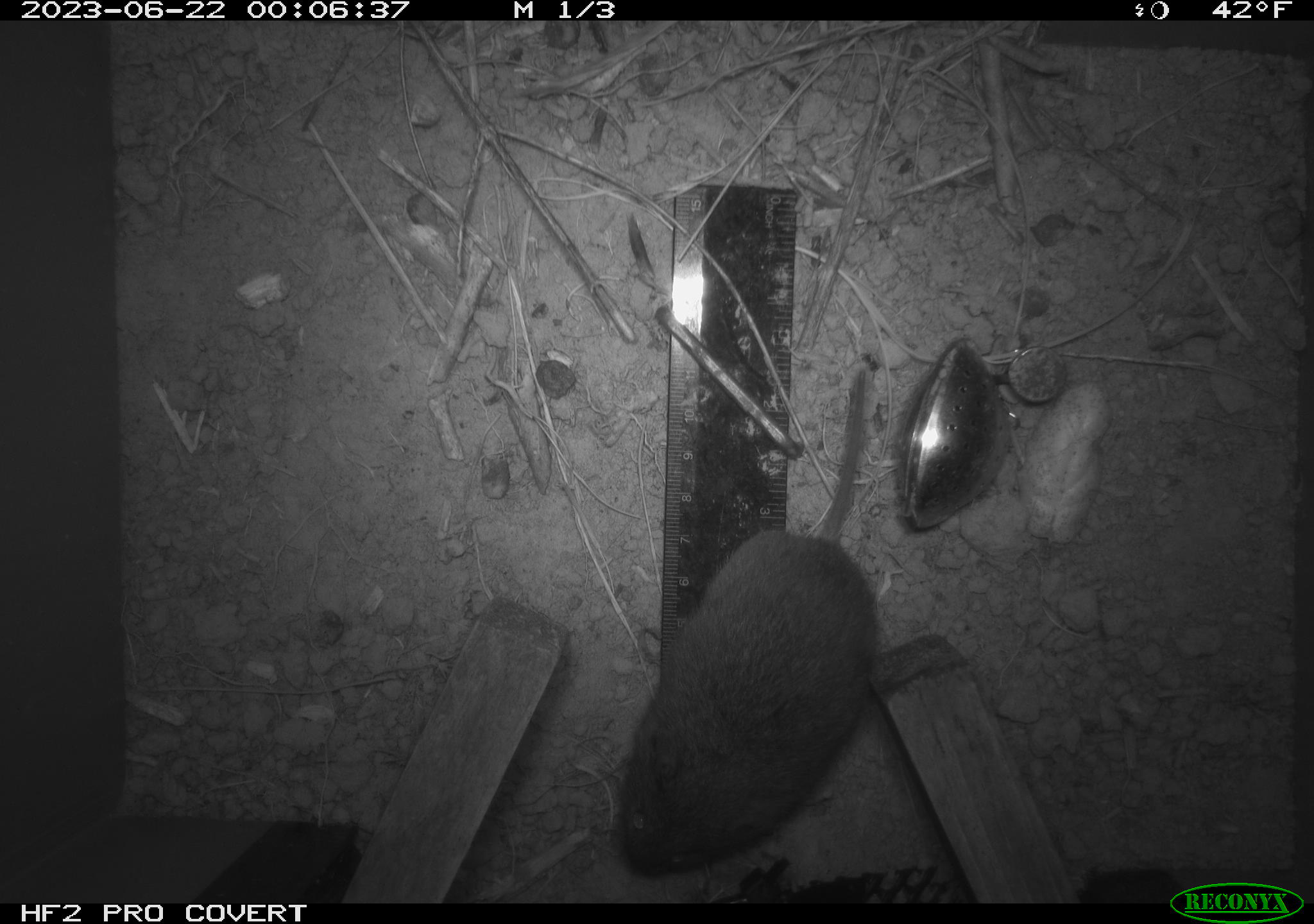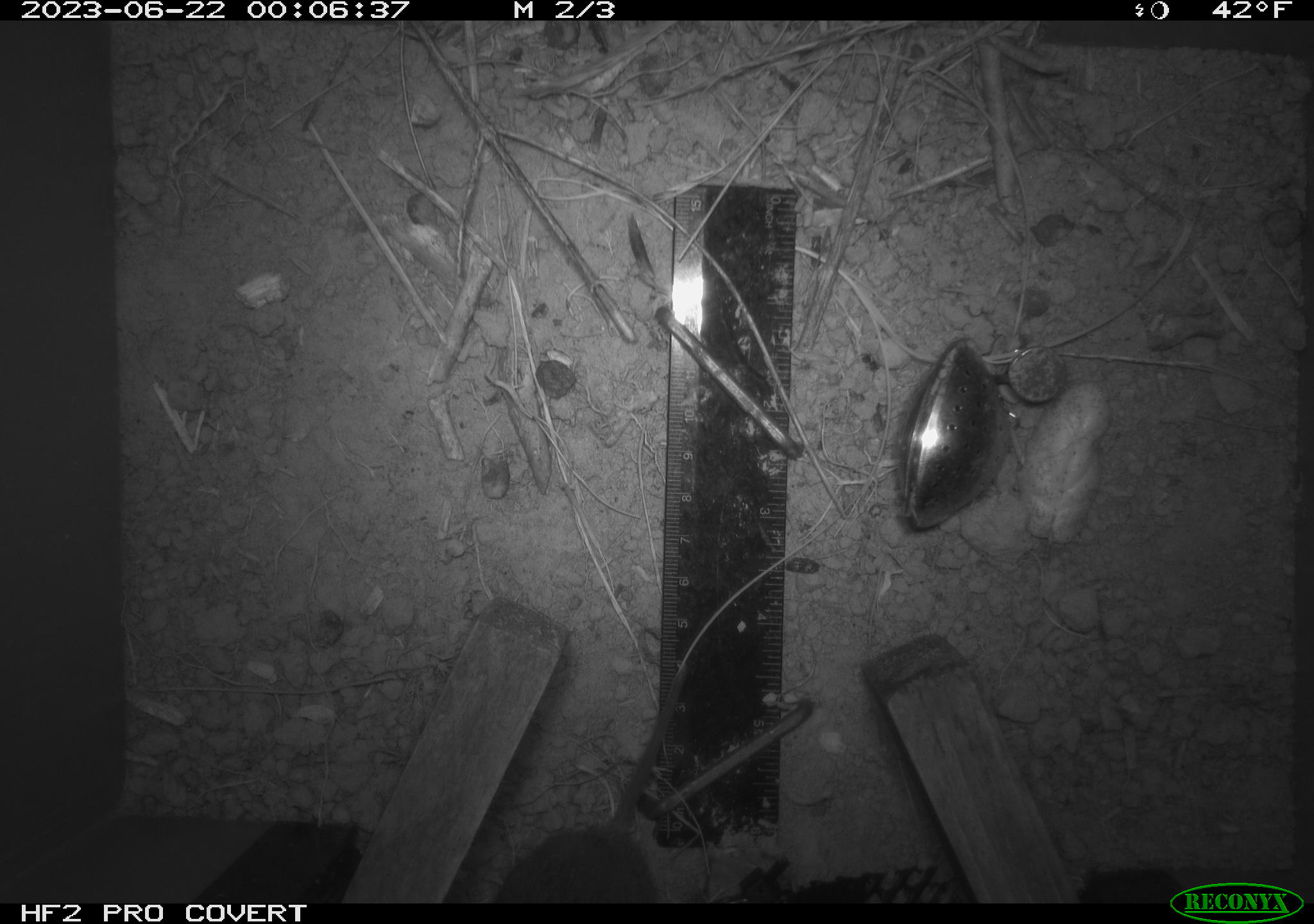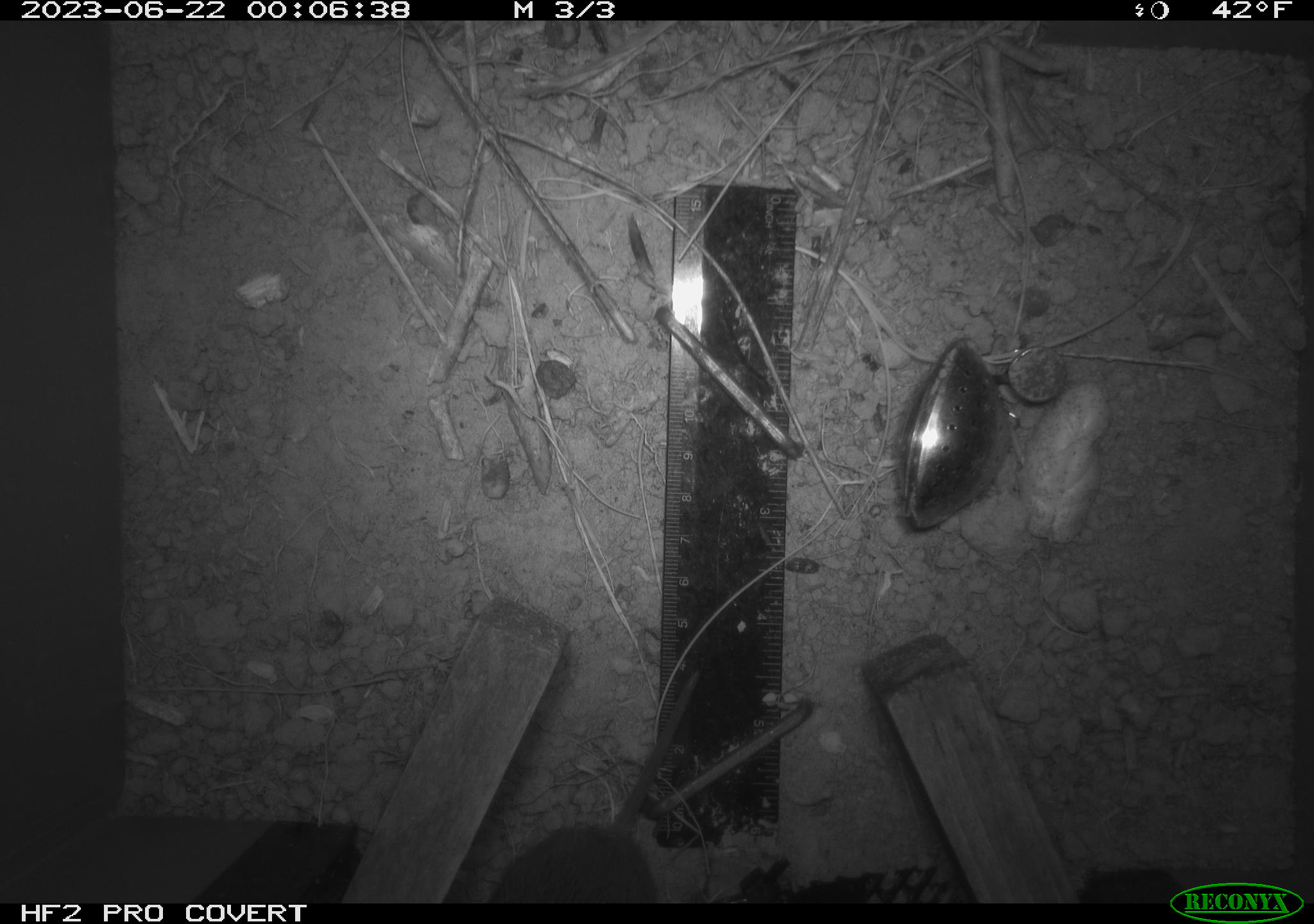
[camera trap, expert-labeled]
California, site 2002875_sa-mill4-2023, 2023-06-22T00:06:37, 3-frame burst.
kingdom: Animalia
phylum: Chordata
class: Mammalia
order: Rodentia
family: Cricetidae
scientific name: Arvicolinae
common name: voles, lemmings, and muskrats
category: arvicolinae subfamily